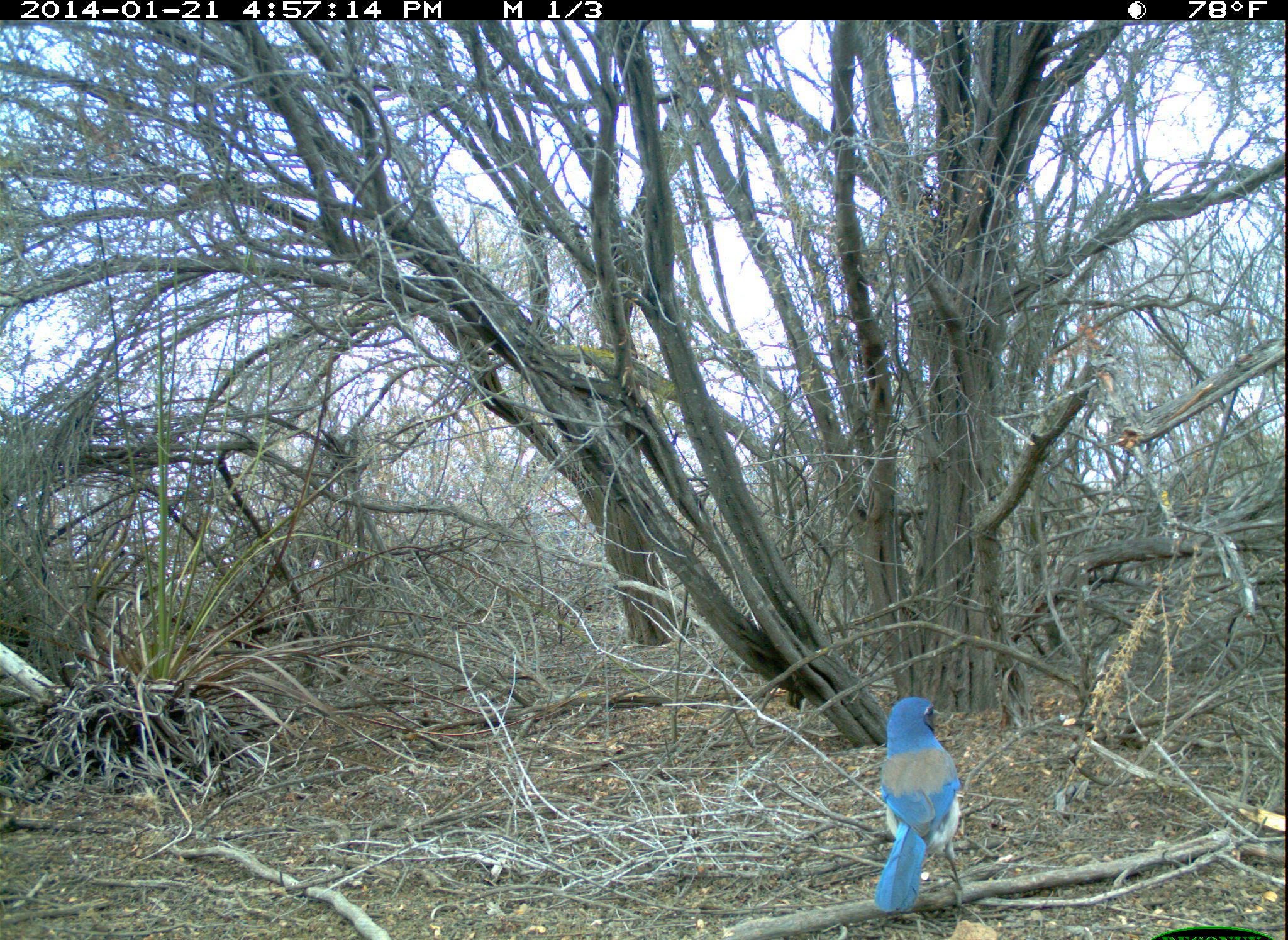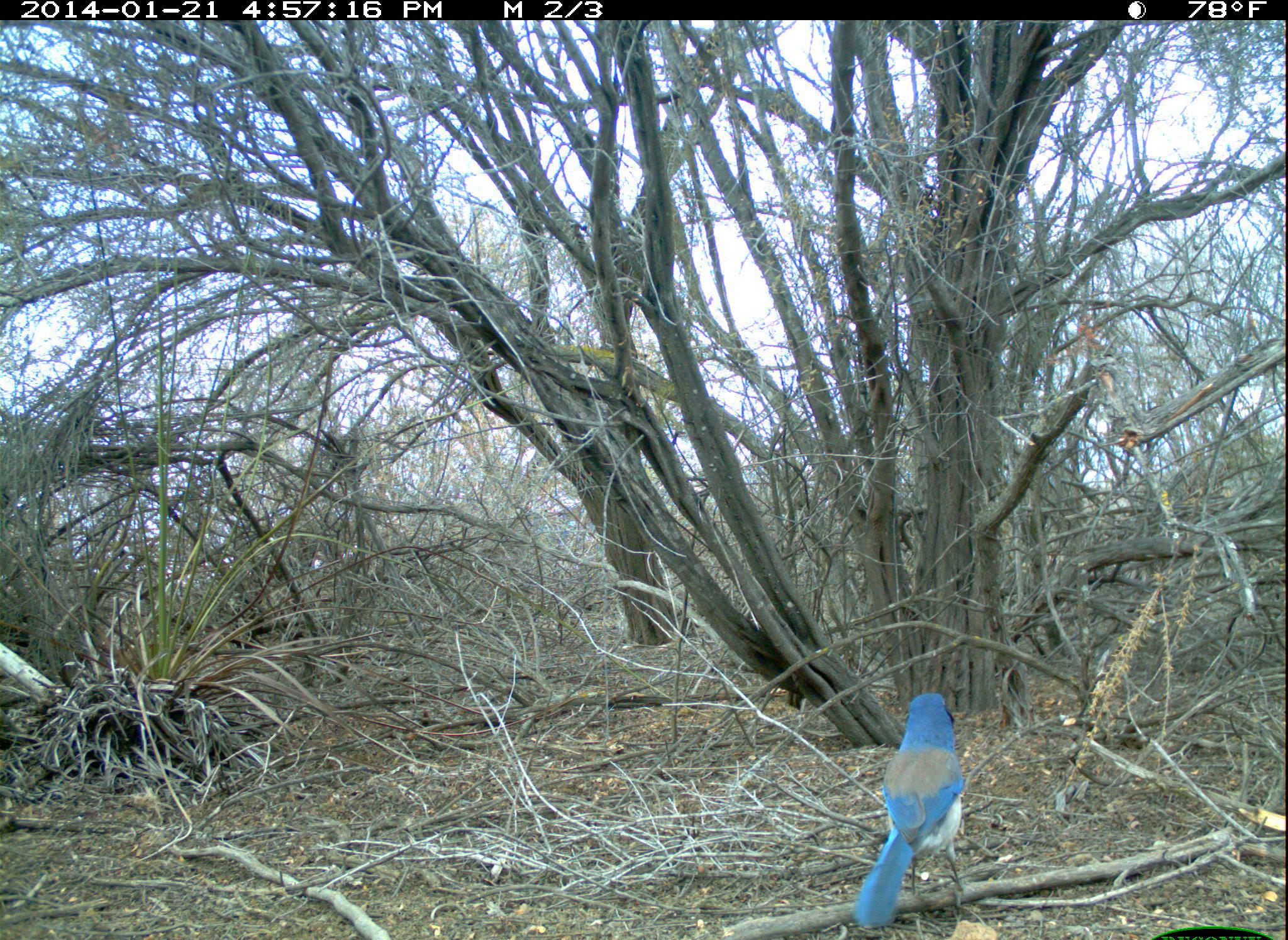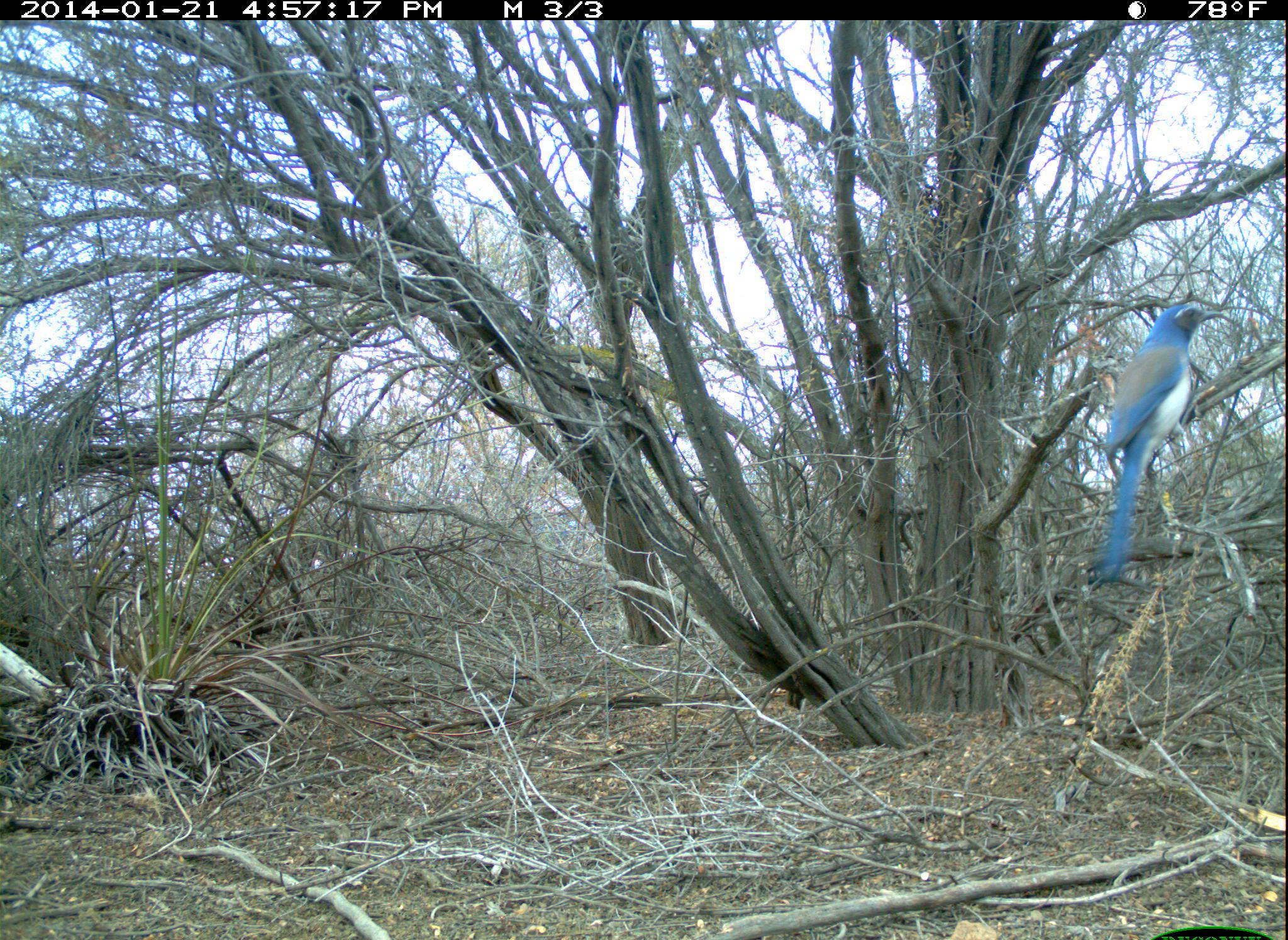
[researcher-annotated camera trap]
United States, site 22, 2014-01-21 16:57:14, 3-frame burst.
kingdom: Animalia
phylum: Chordata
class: Aves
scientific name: Aves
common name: bird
Bird (Aves).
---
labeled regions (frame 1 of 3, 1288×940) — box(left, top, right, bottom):
bird: box(872, 697, 965, 911)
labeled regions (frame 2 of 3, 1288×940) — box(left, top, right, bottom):
bird: box(856, 692, 965, 927)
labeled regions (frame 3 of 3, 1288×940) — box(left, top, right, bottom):
bird: box(1096, 305, 1225, 583)